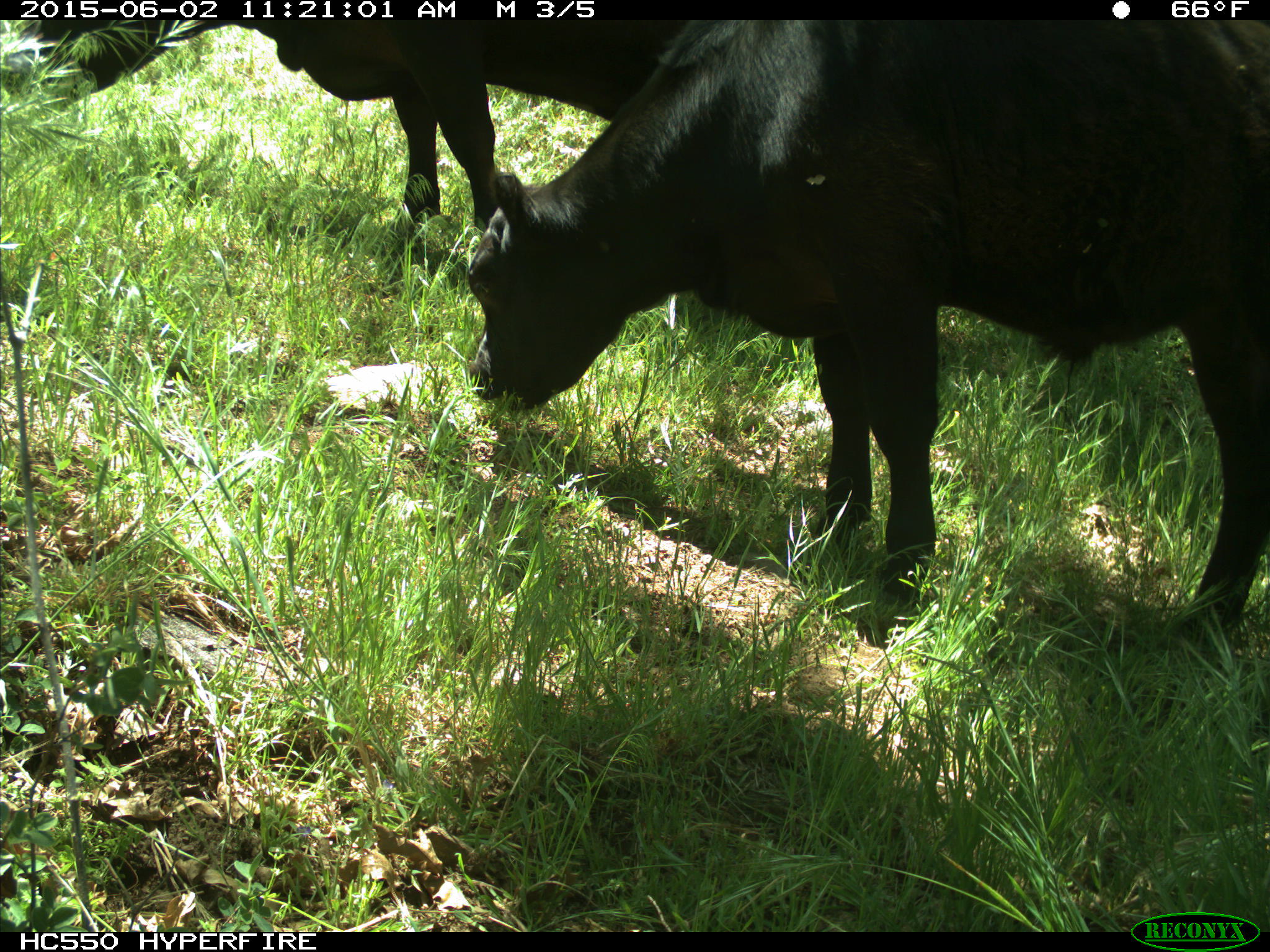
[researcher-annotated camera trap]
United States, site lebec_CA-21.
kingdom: Animalia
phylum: Chordata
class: Mammalia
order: Artiodactyla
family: Bovidae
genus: Bos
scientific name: Bos taurus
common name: domestic cow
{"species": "Bos taurus (domestic cow)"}